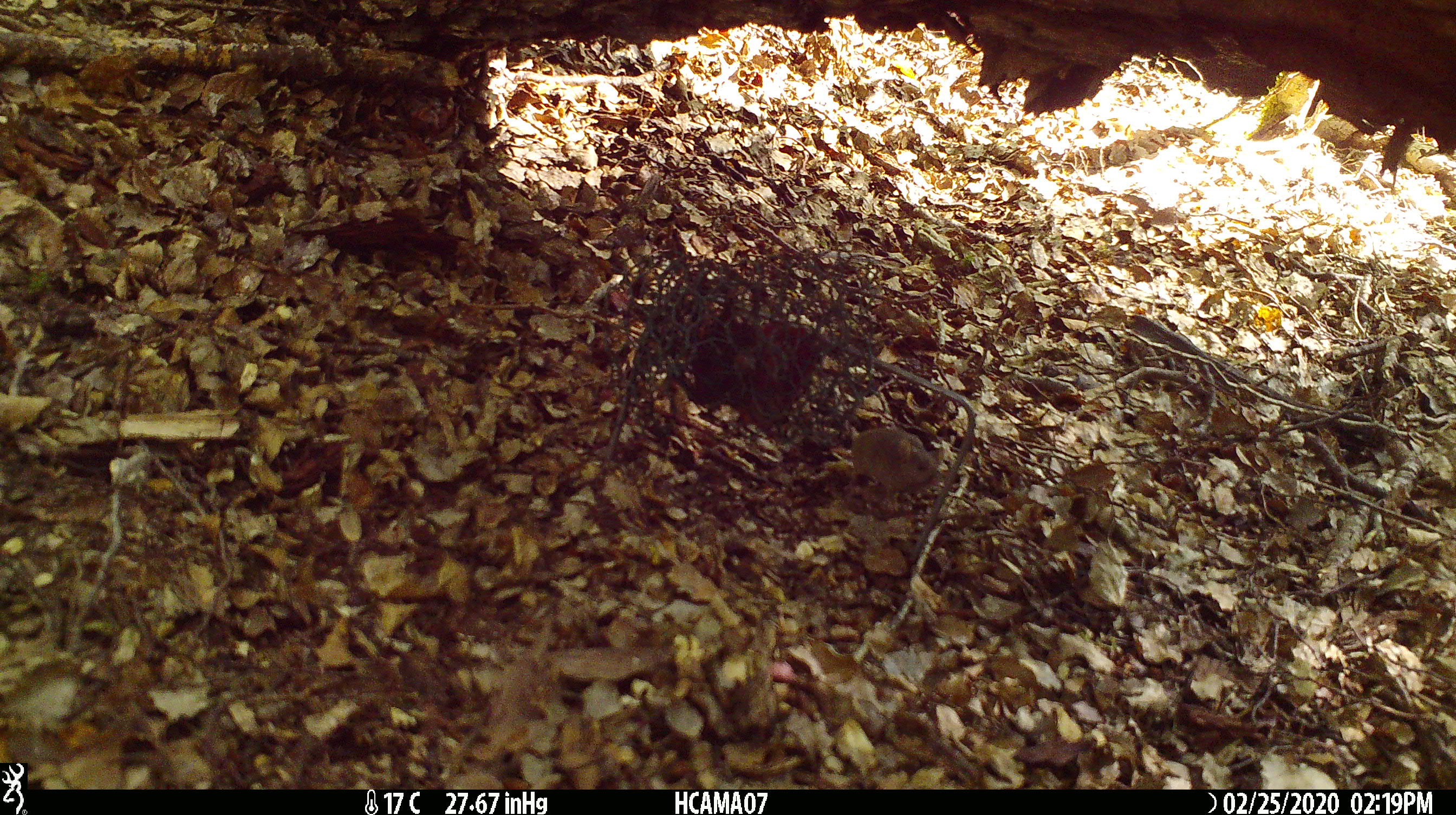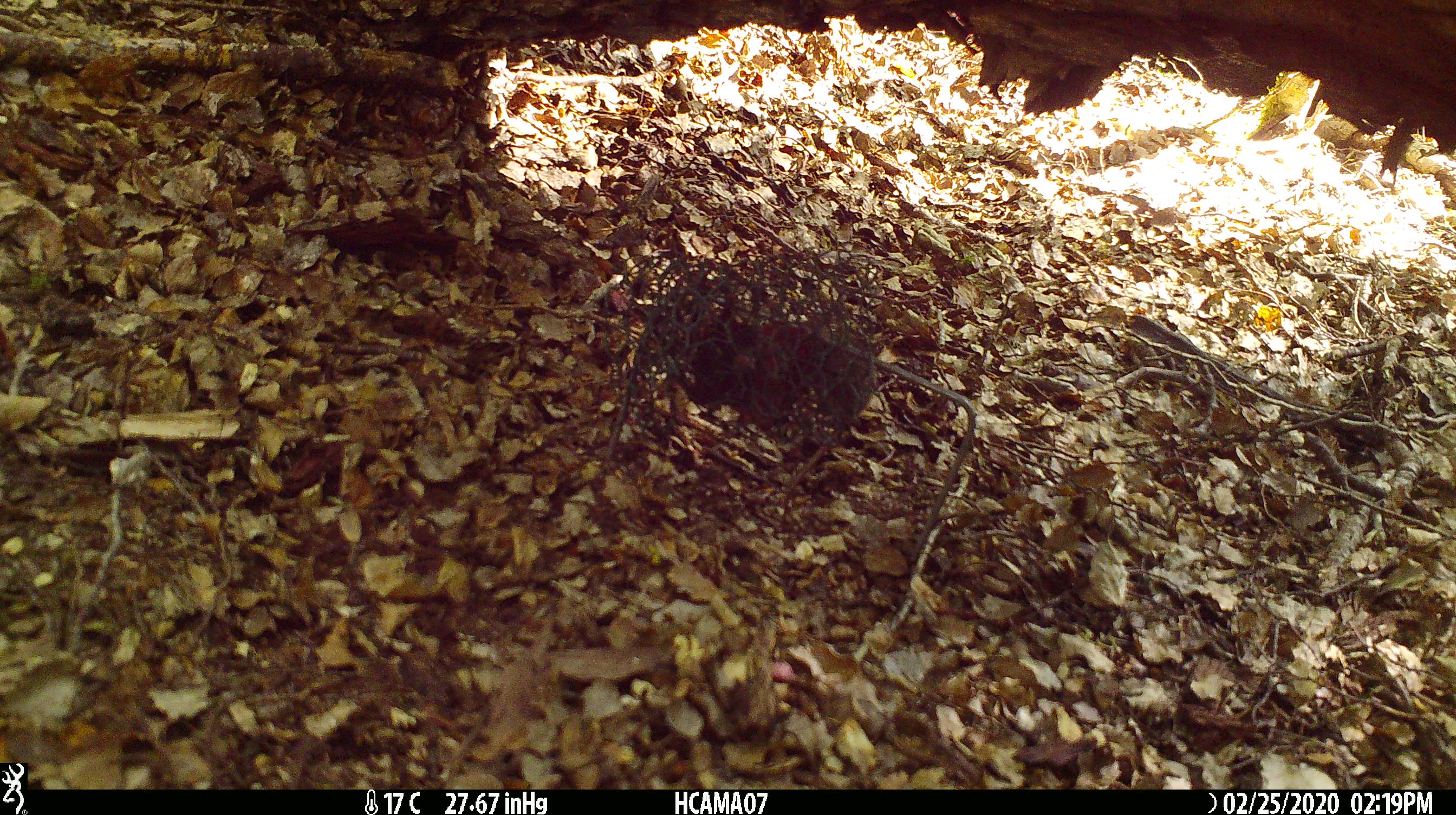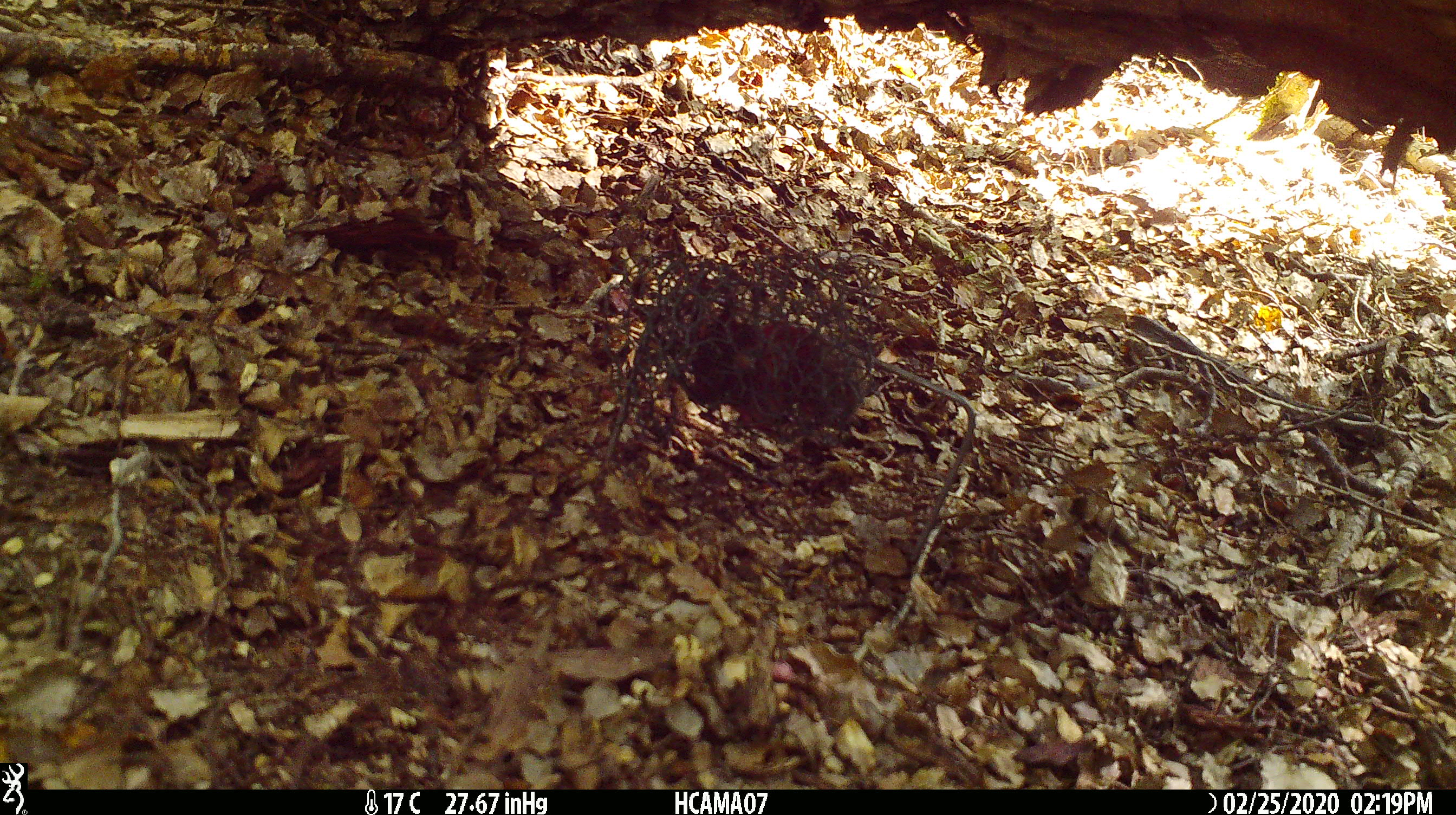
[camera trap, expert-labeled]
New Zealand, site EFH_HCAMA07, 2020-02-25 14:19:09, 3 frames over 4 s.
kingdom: Animalia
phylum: Chordata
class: Mammalia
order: Rodentia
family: Muridae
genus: Mus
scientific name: Mus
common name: mouse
Mouse (Mus).